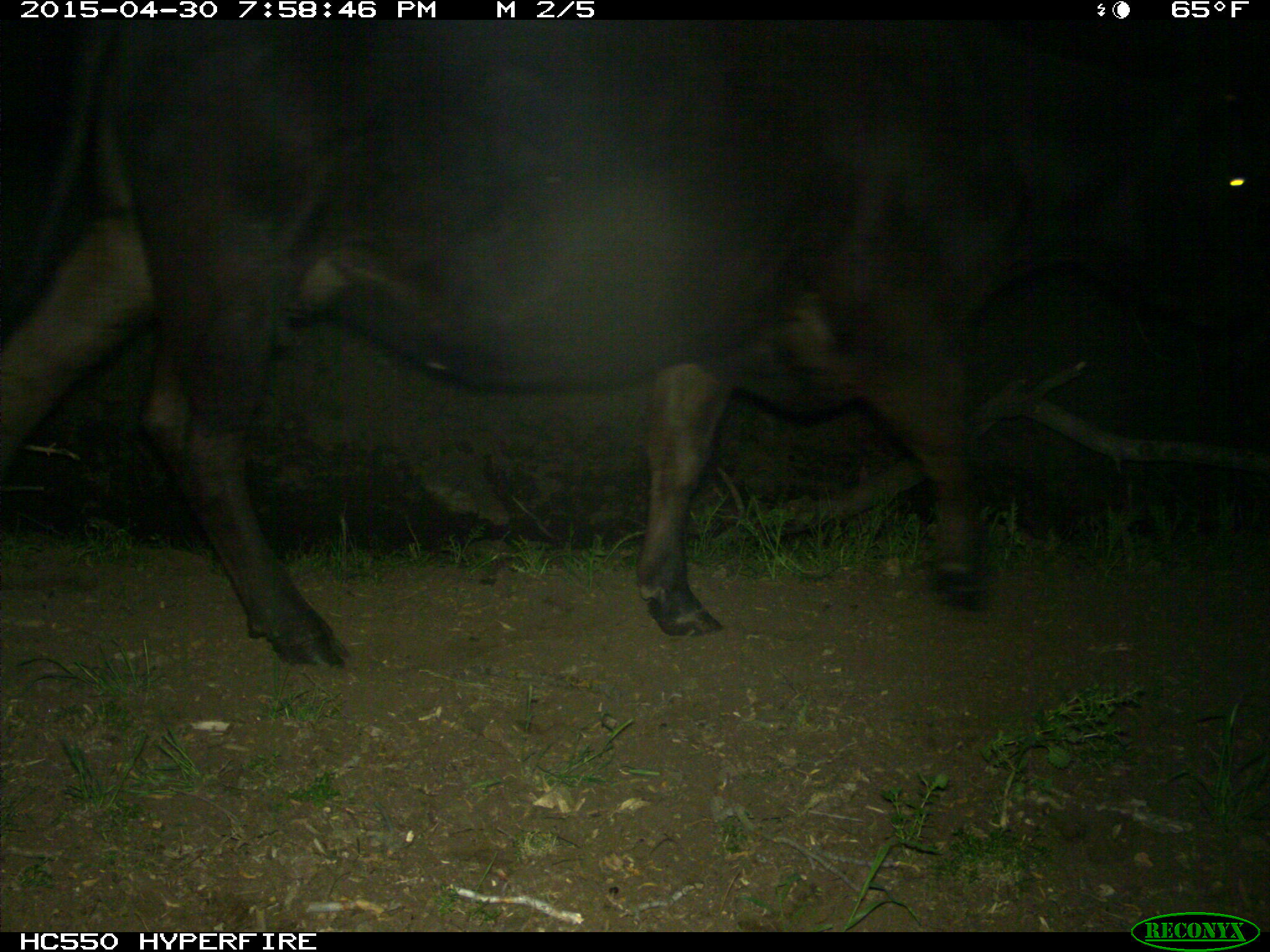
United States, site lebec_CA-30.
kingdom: Animalia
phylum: Chordata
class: Mammalia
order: Artiodactyla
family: Bovidae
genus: Bos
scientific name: Bos taurus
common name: domestic cow